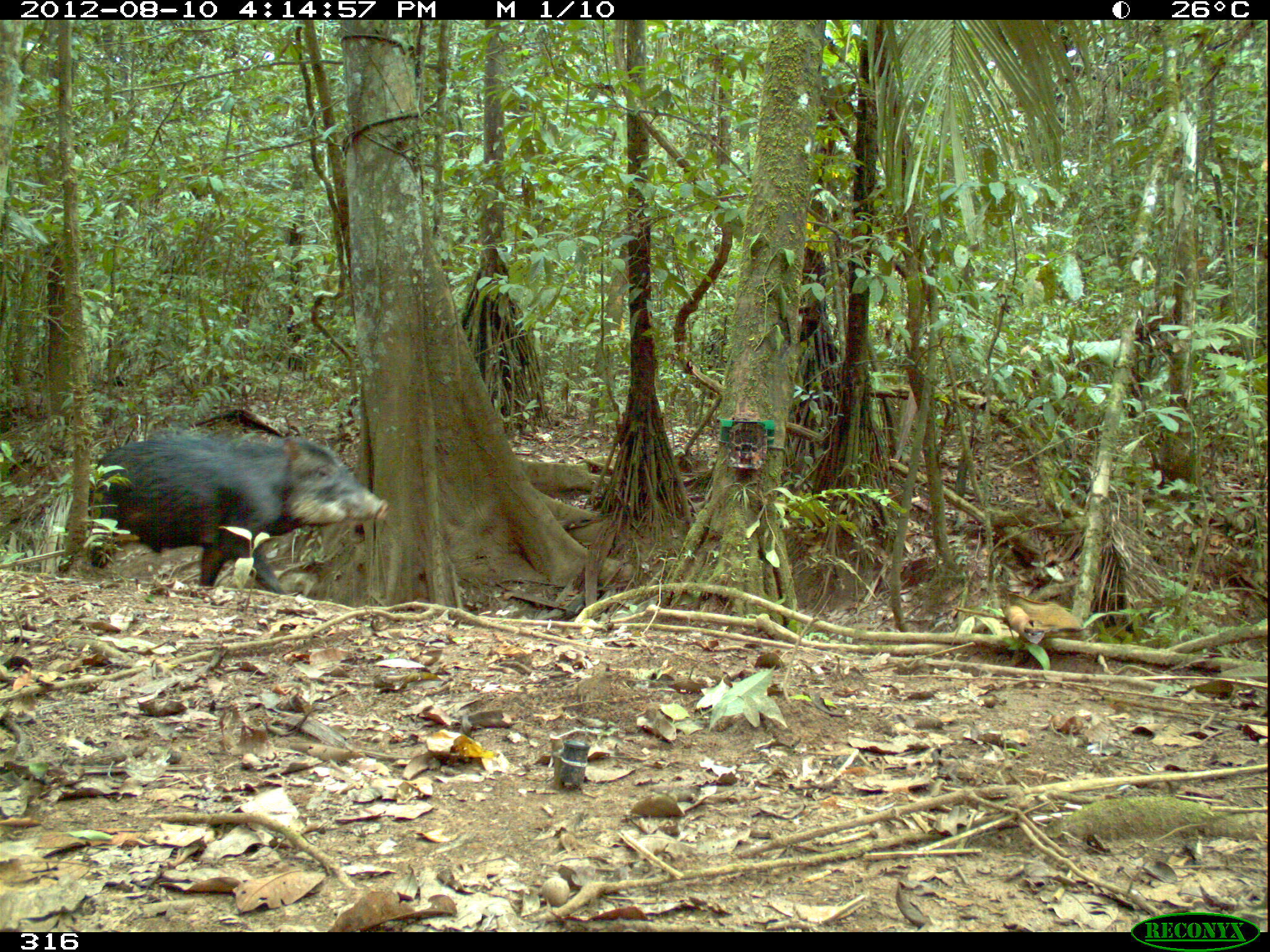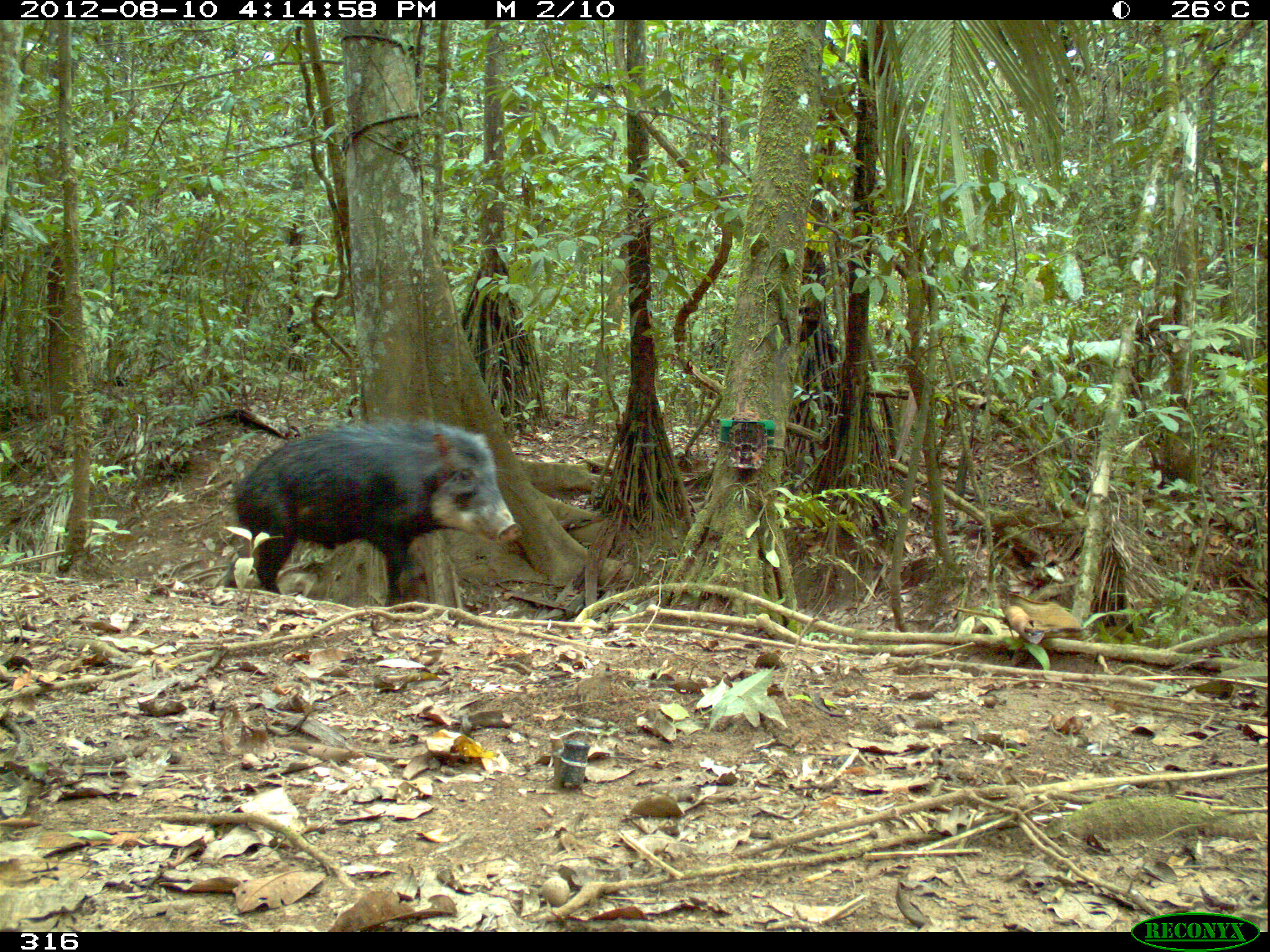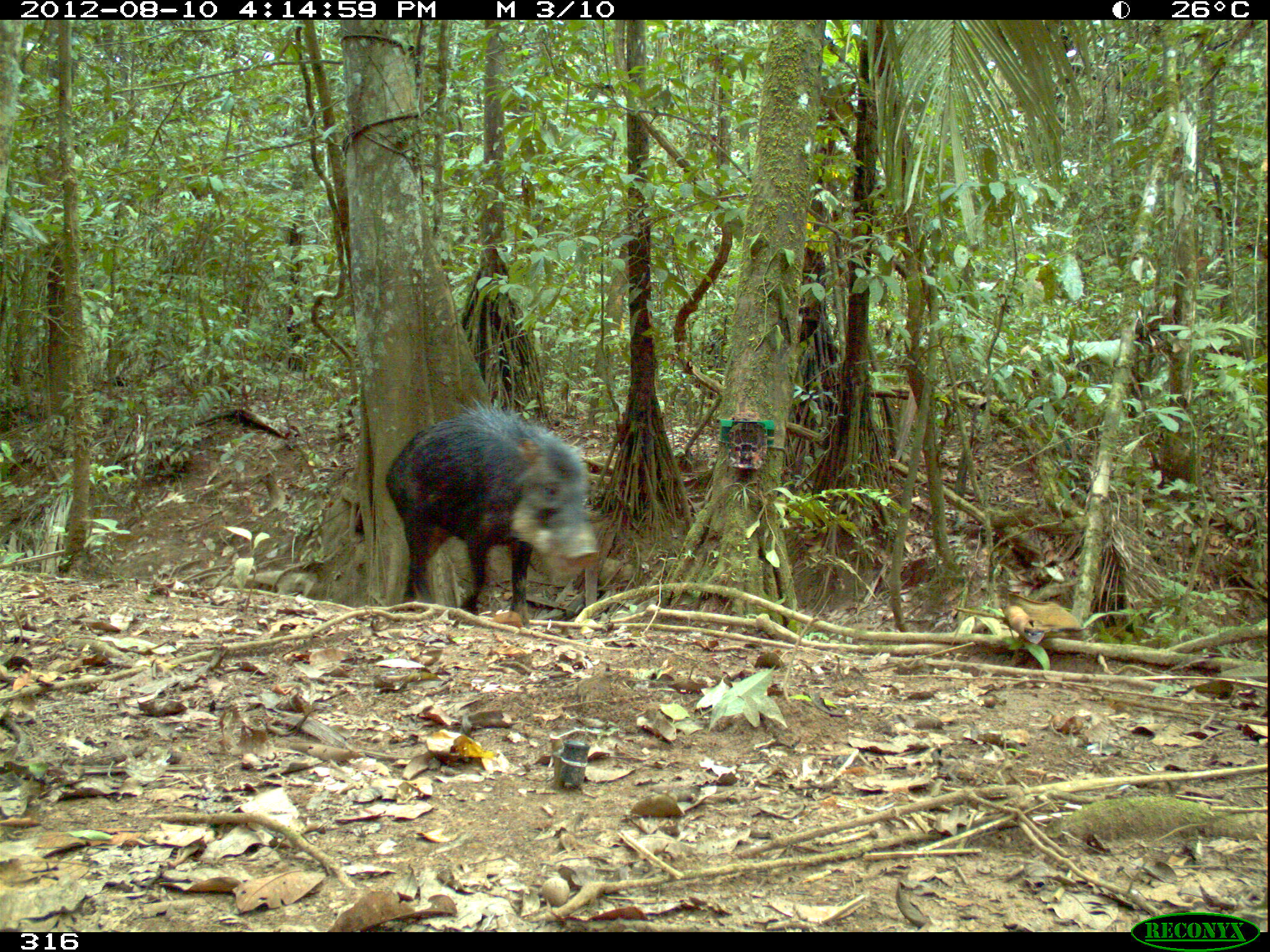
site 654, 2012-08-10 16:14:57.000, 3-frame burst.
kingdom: Animalia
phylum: Chordata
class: Mammalia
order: Artiodactyla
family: Tayassuidae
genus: Tayassu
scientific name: Tayassu pecari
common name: white-lipped peccary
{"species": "Tayassu pecari (white-lipped peccary)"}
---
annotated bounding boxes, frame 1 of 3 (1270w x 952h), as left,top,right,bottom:
tayassu pecari: 87,428,389,595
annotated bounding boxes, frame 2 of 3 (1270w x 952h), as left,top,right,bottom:
tayassu pecari: 217,416,524,614